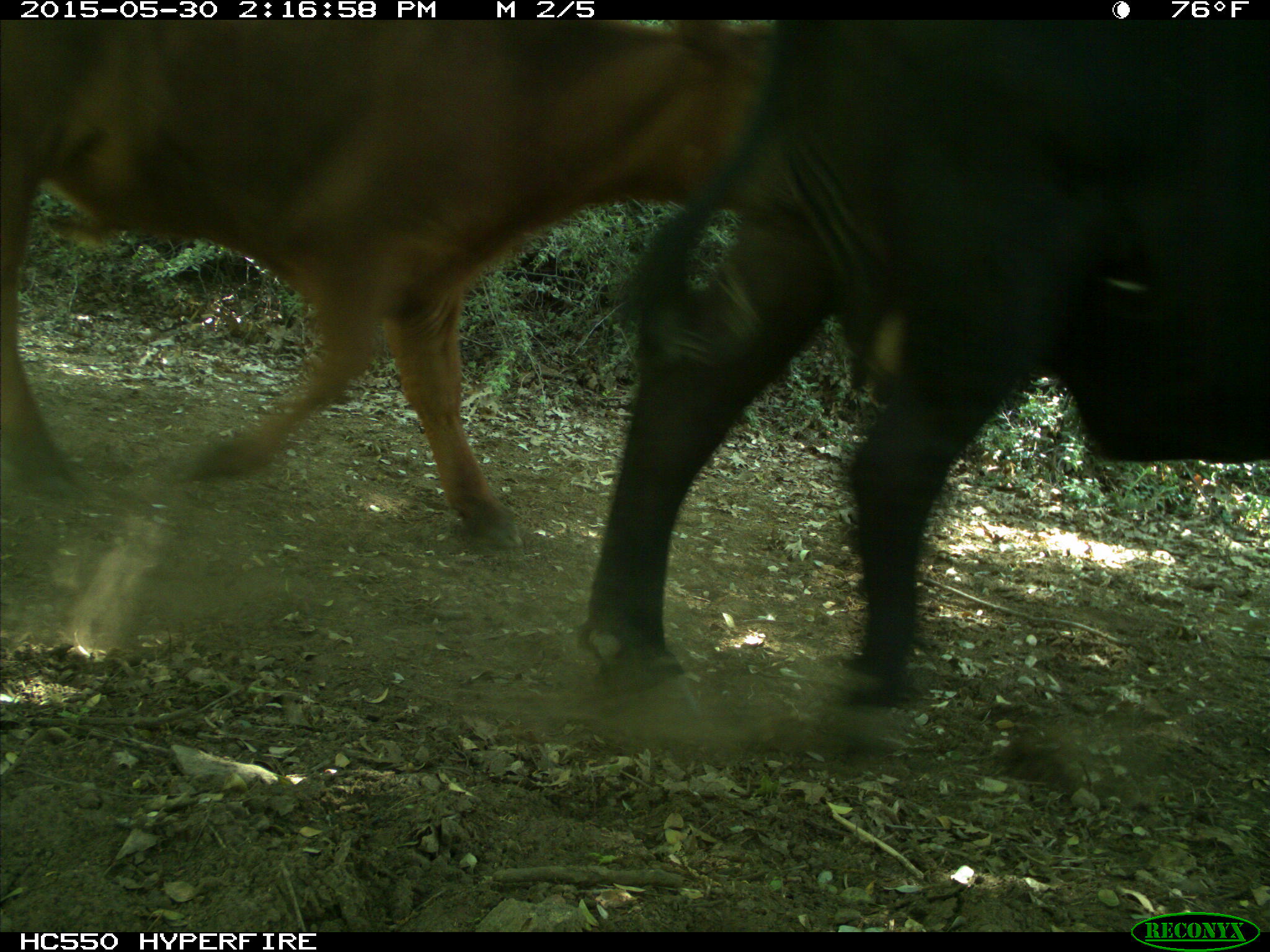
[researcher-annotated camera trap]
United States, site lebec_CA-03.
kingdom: Animalia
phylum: Chordata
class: Mammalia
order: Artiodactyla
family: Bovidae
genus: Bos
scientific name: Bos taurus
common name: domestic cow